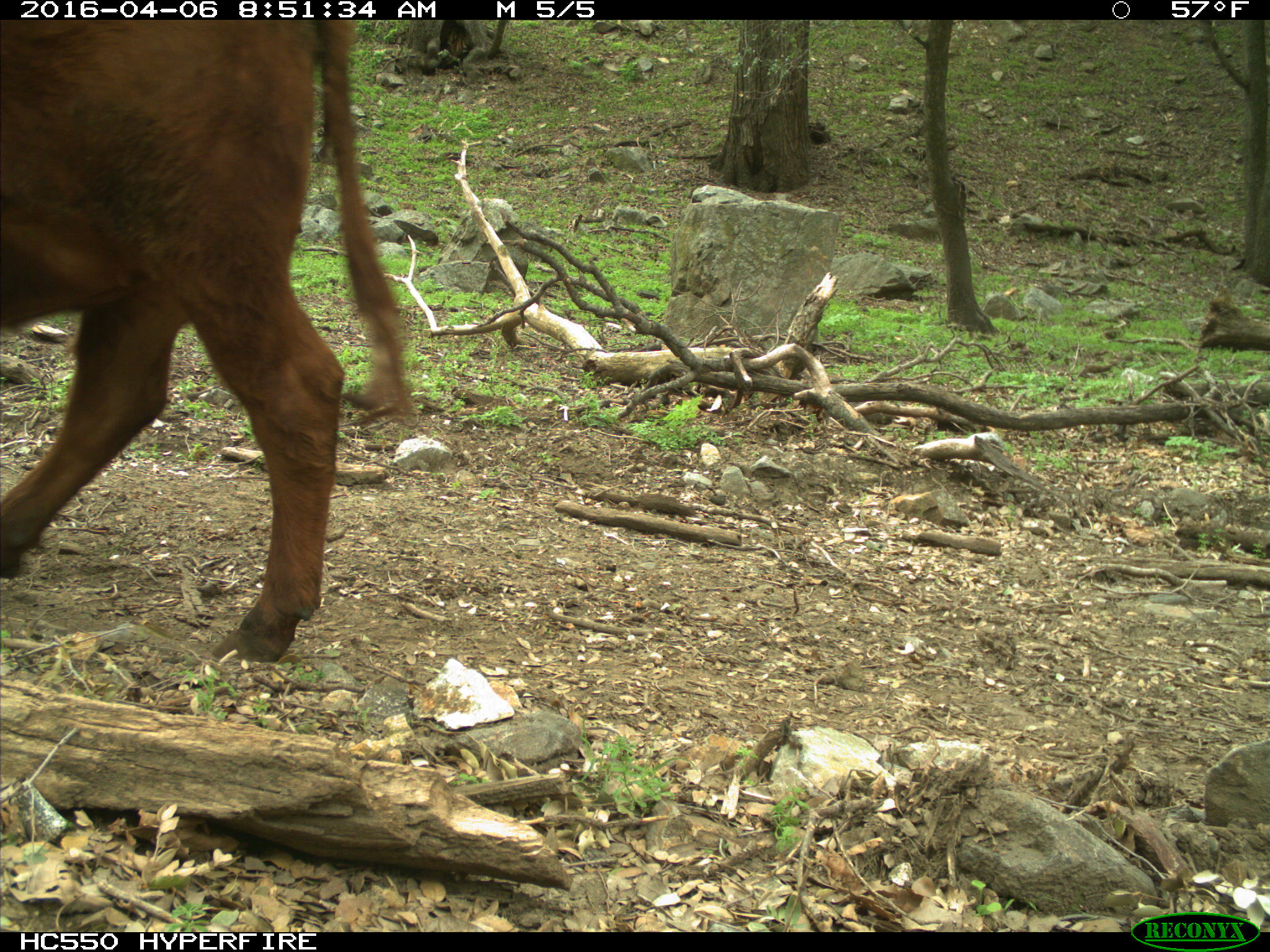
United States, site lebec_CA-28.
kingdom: Animalia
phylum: Chordata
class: Mammalia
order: Artiodactyla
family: Bovidae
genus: Bos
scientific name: Bos taurus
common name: domestic cow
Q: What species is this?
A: Bos taurus (domestic cow).